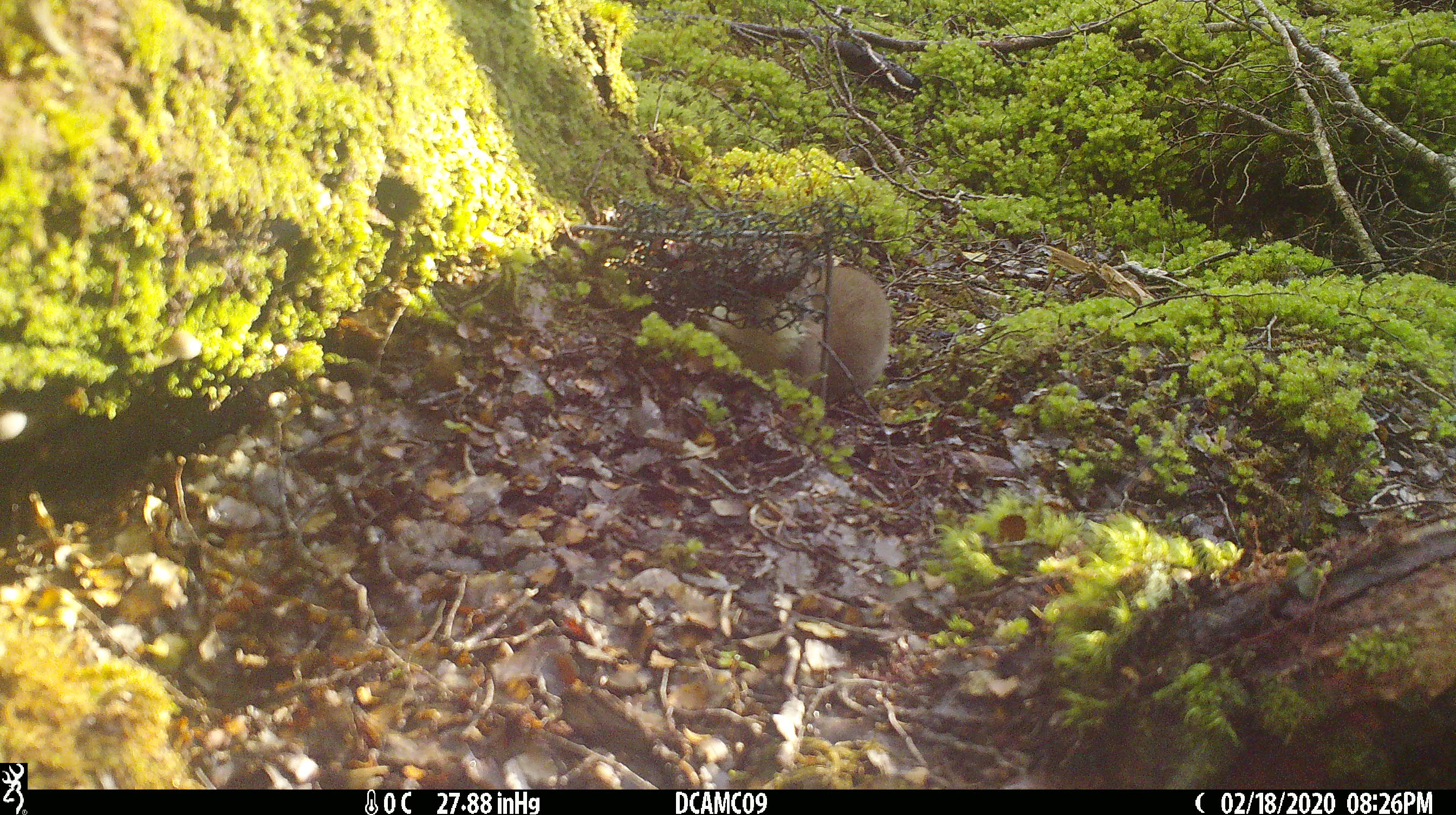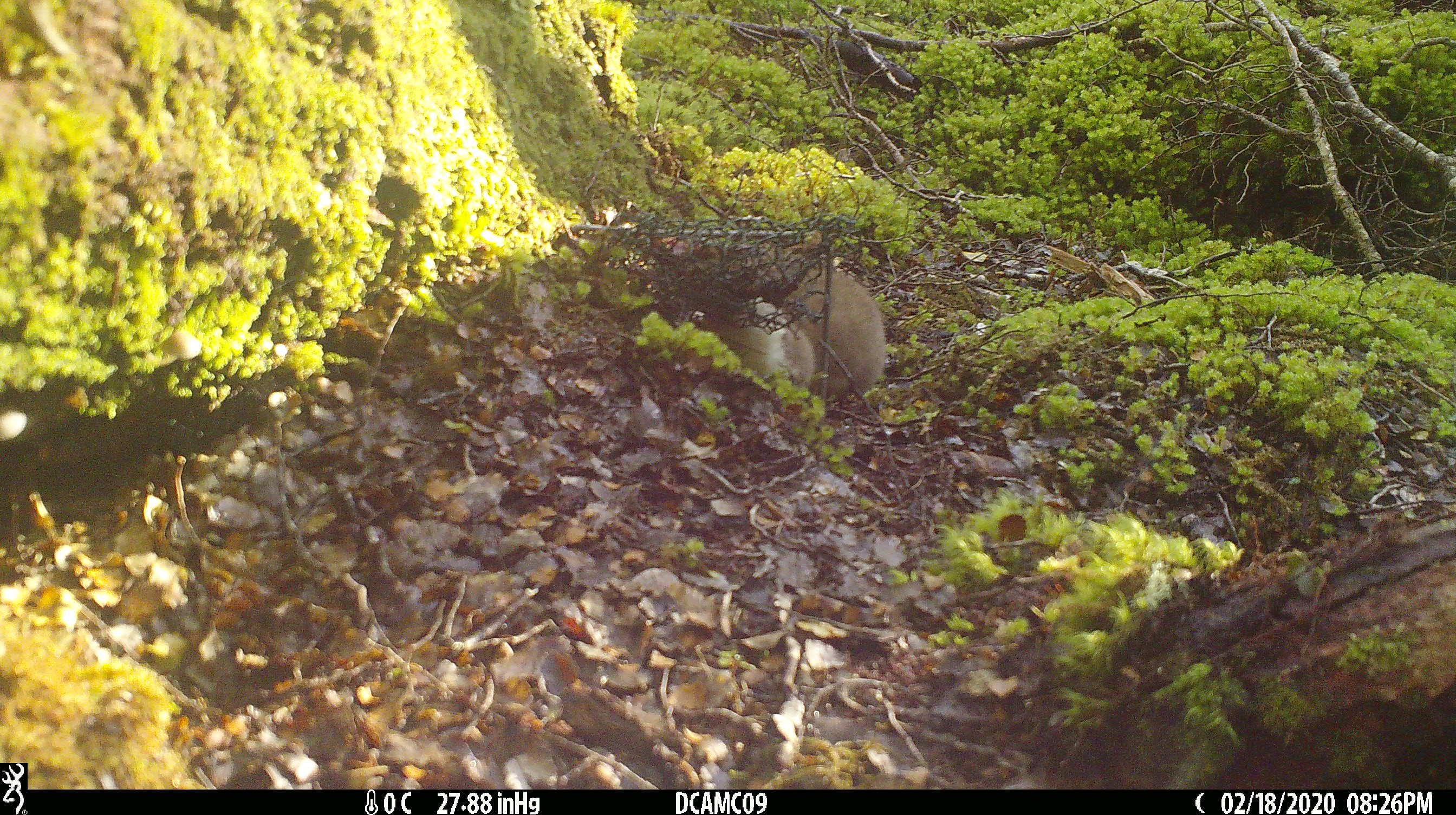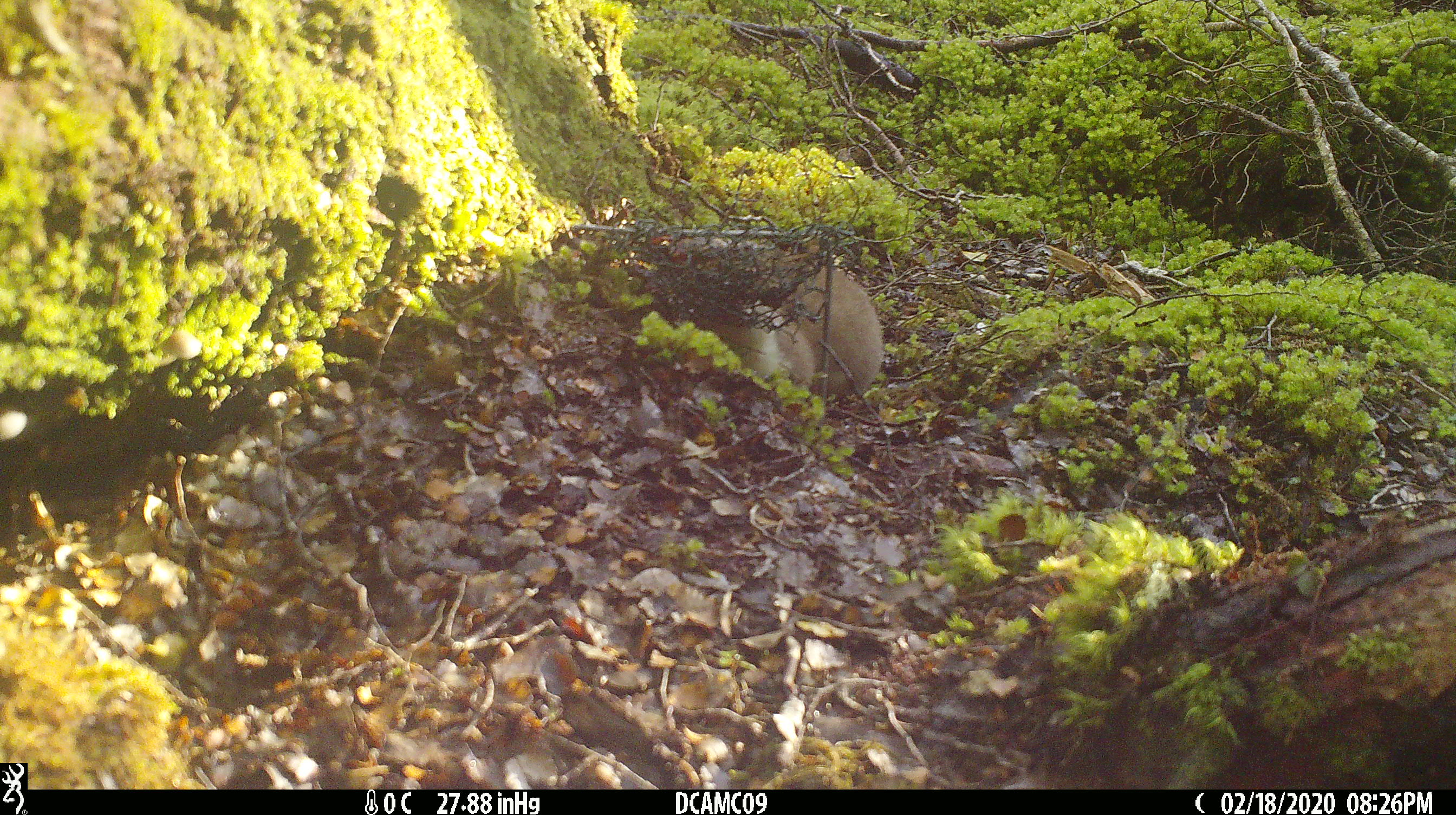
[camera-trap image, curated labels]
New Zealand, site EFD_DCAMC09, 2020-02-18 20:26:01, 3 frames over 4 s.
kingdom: Animalia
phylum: Chordata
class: Mammalia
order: Carnivora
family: Mustelidae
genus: Mustela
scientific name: Mustela erminea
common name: stoat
Stoat (Mustela erminea).